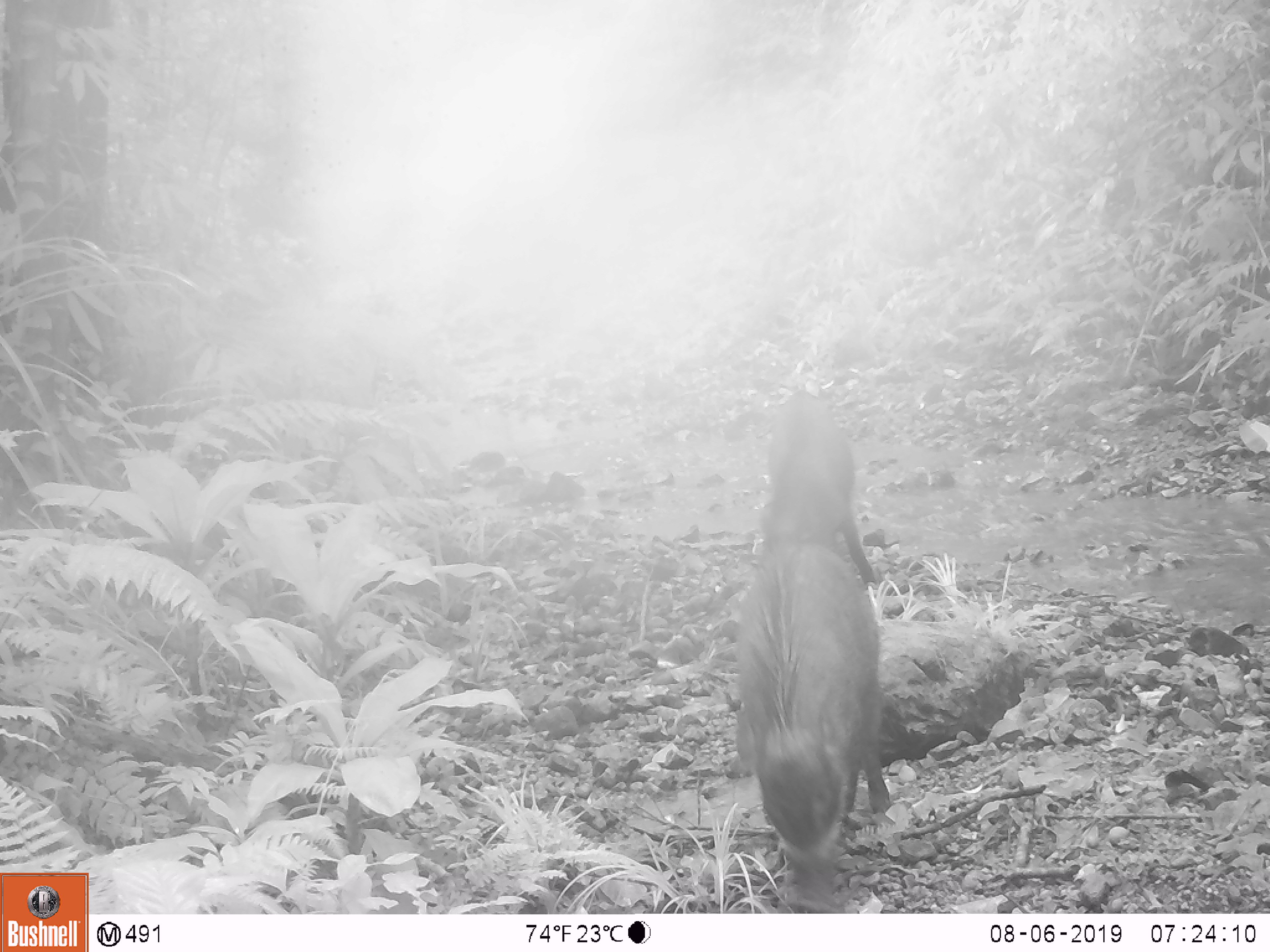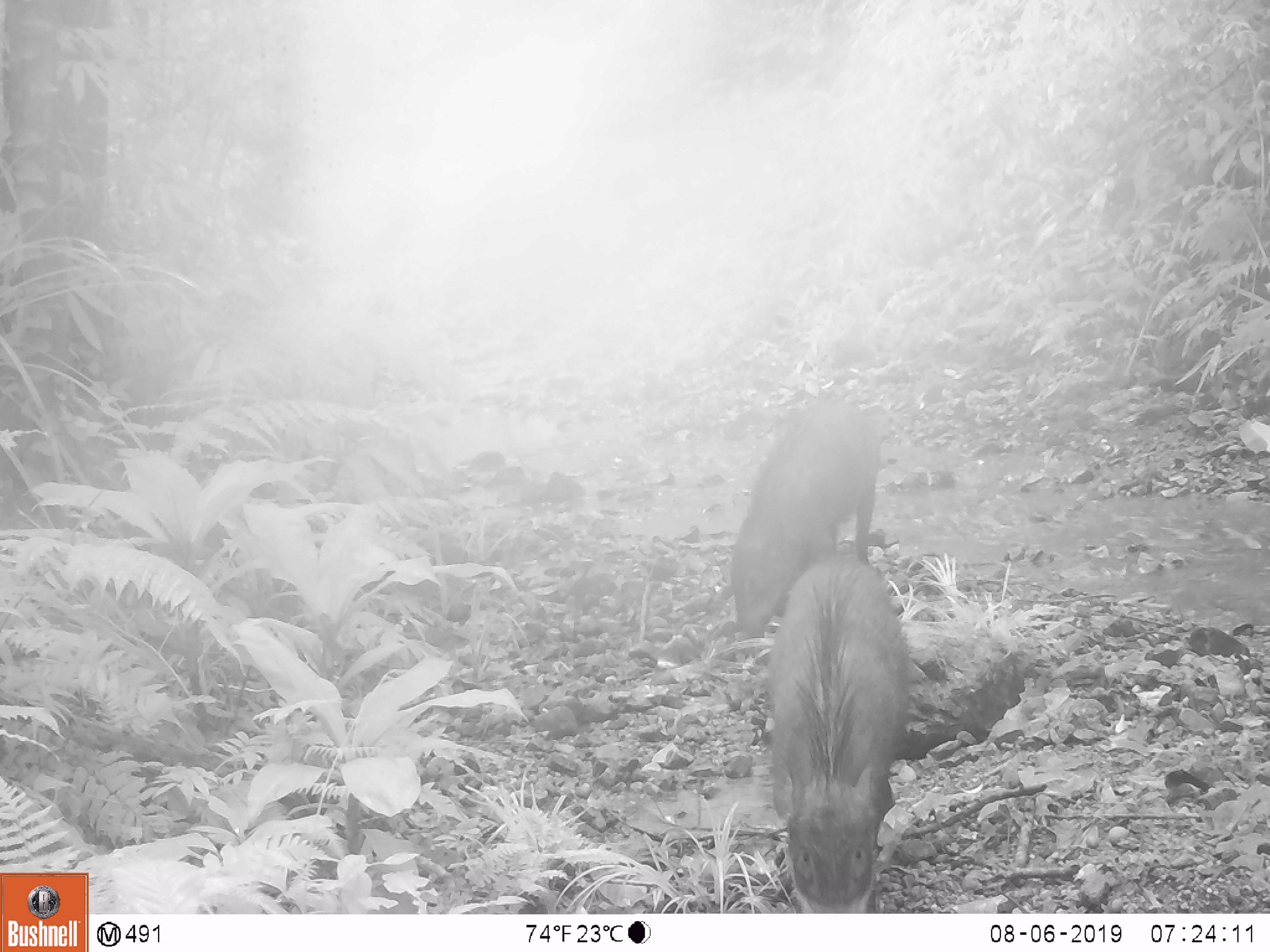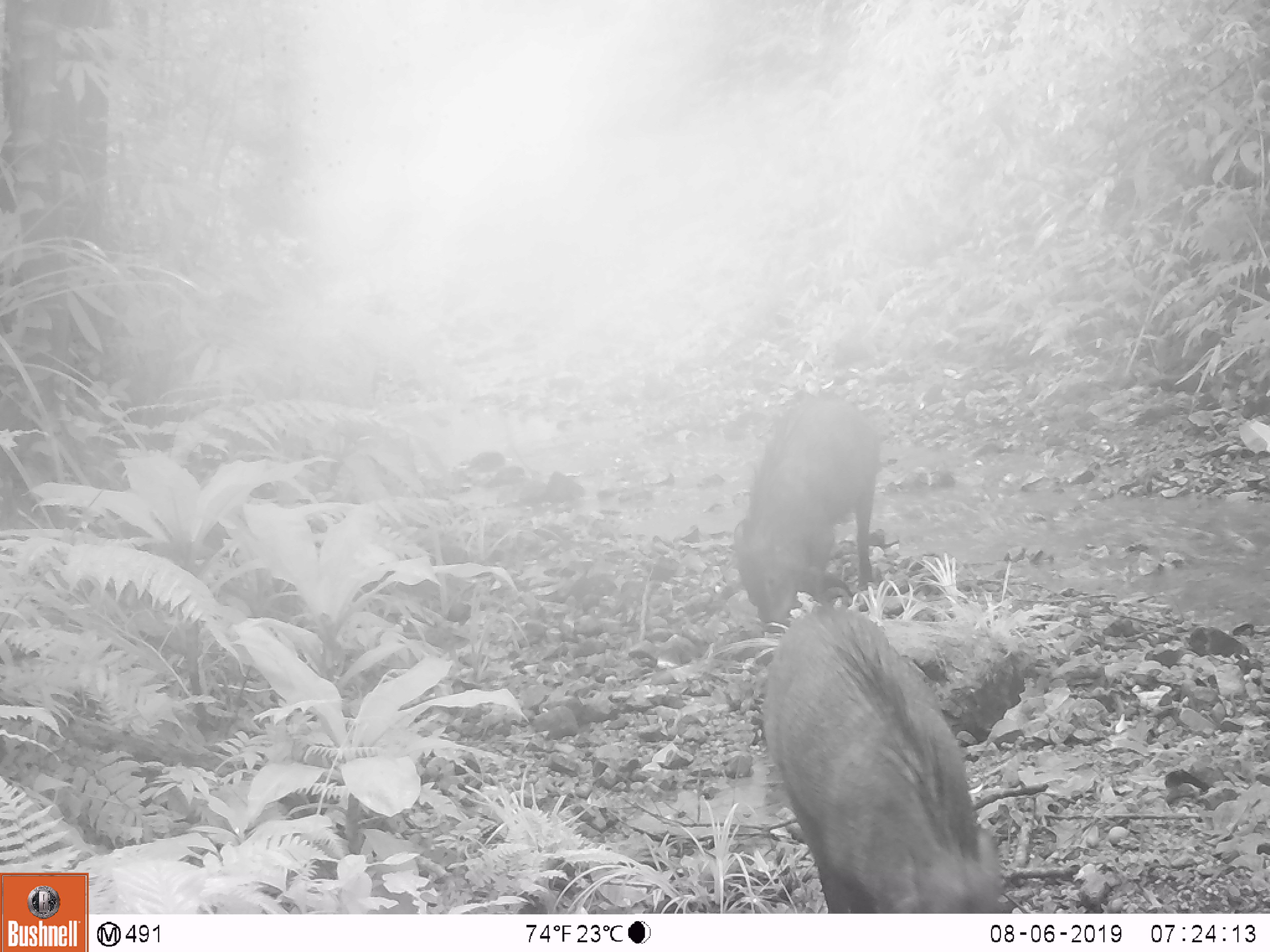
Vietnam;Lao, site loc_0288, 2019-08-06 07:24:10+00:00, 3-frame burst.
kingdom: Animalia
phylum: Chordata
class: Mammalia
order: Artiodactyla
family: Suidae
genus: Sus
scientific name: Sus scrofa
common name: eurasian wild pig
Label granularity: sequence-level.